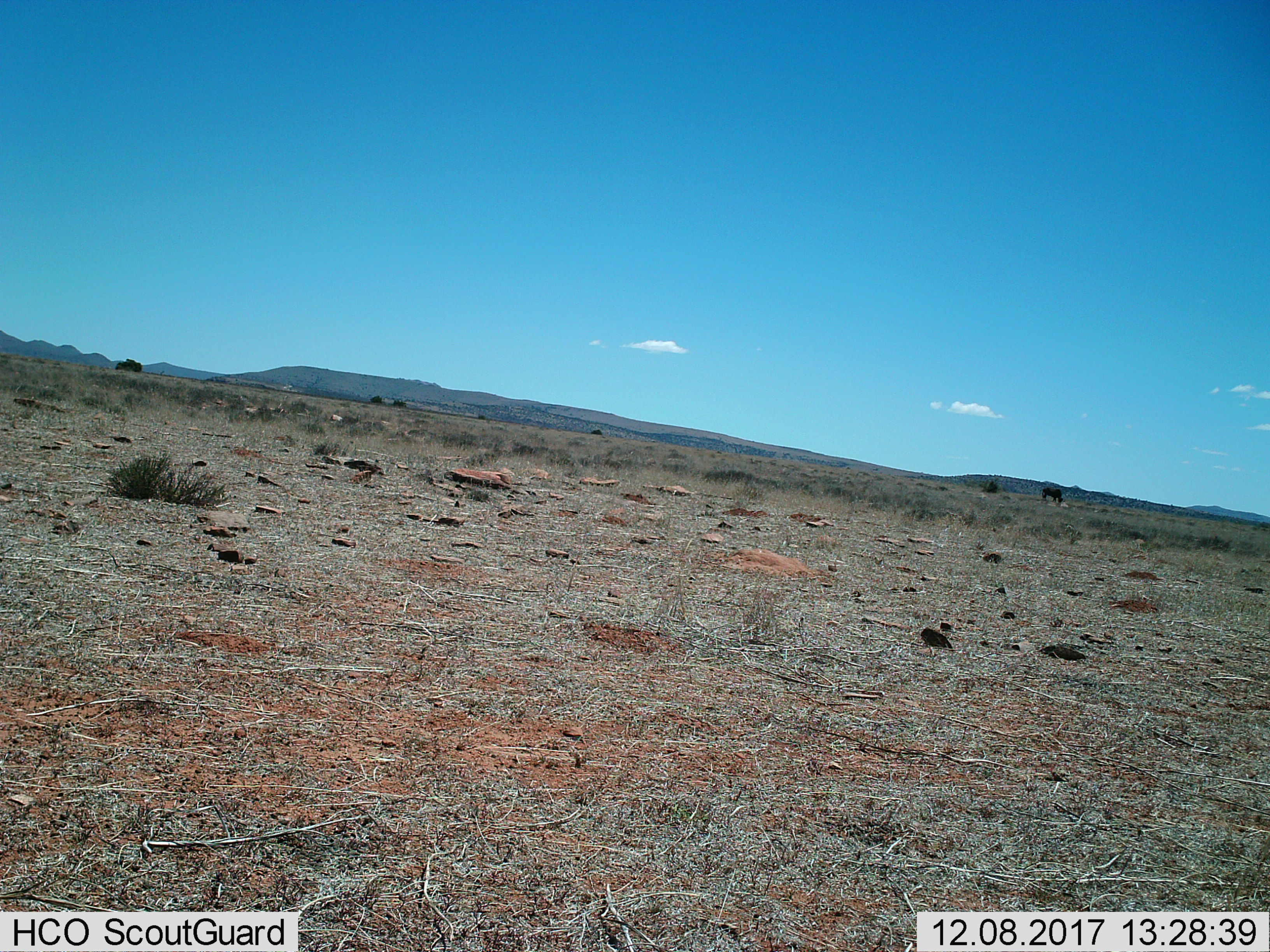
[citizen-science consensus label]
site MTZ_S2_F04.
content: unidentified animal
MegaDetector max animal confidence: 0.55